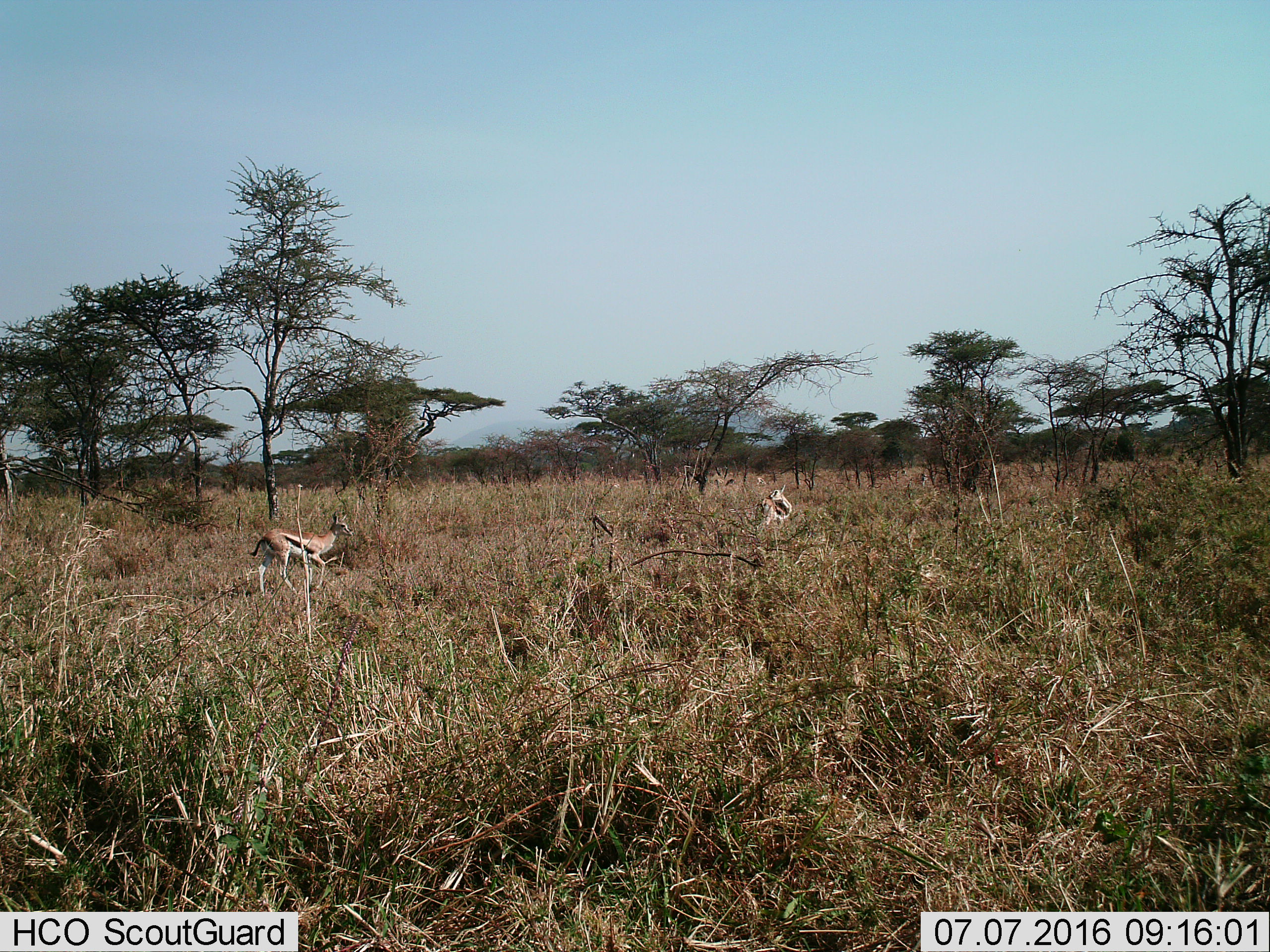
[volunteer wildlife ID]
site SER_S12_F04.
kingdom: Animalia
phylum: Chordata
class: Mammalia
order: Artiodactyla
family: Bovidae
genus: Eudorcas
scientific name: Eudorcas thomsonii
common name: thomson's gazelle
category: gazellethomsons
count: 2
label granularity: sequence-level